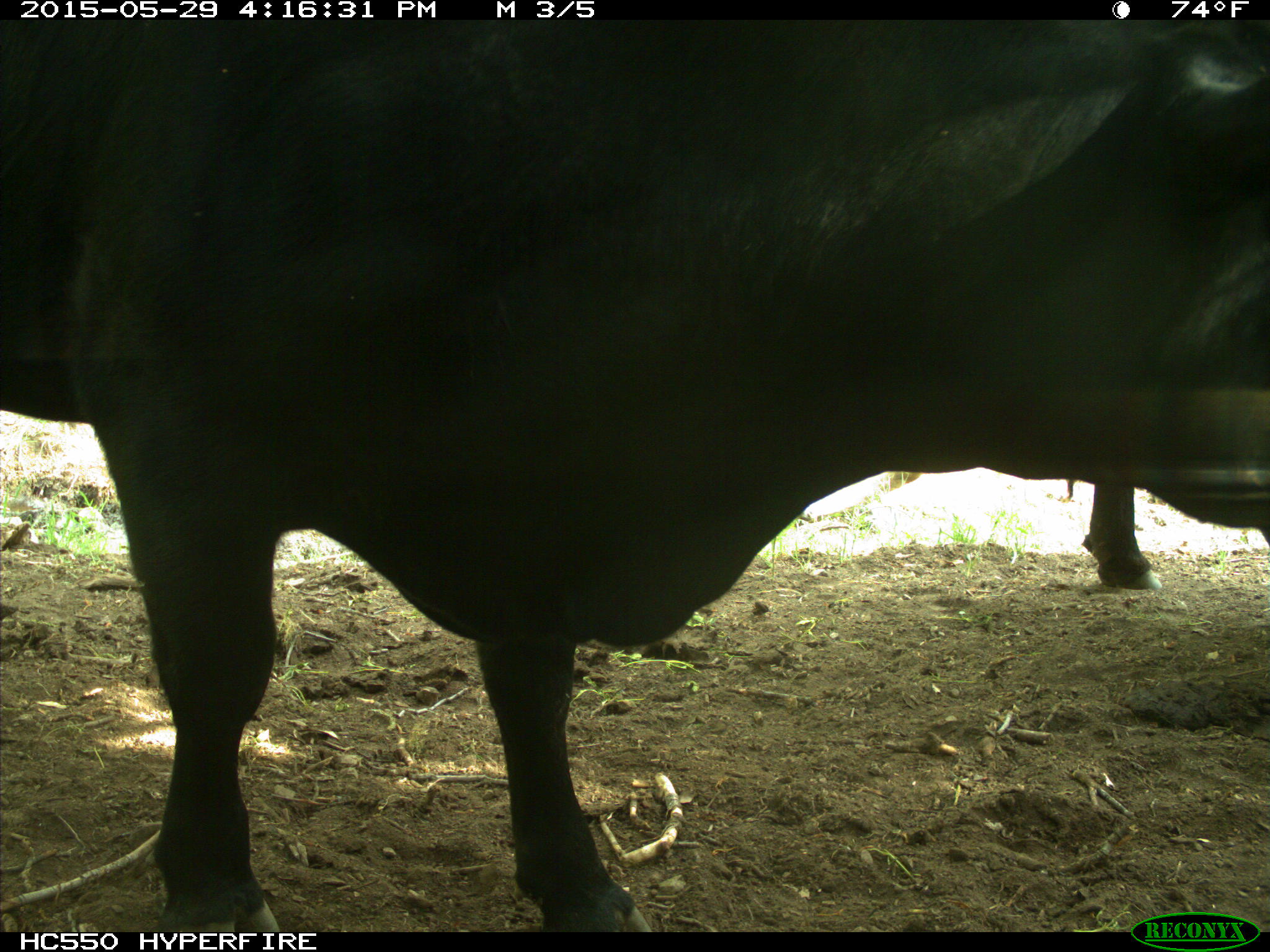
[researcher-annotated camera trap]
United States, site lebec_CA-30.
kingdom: Animalia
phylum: Chordata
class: Mammalia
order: Artiodactyla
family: Bovidae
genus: Bos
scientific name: Bos taurus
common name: domestic cow